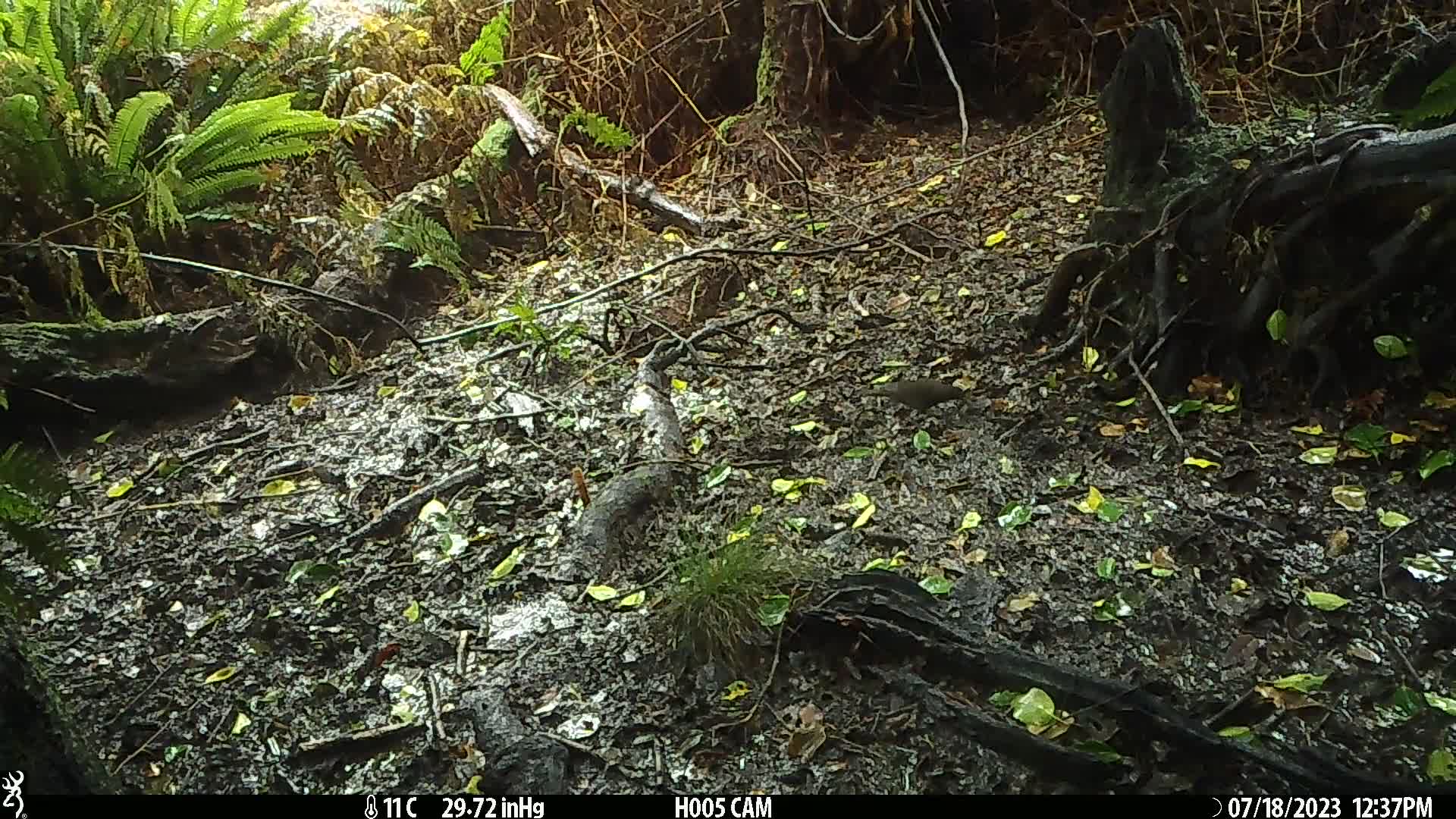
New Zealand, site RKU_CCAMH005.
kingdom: Animalia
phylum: Chordata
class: Aves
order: Passeriformes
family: Turdidae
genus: Turdus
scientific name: Turdus merula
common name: eurasian blackbird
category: blackbird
Blackbird (eurasian blackbird) (Turdus merula).